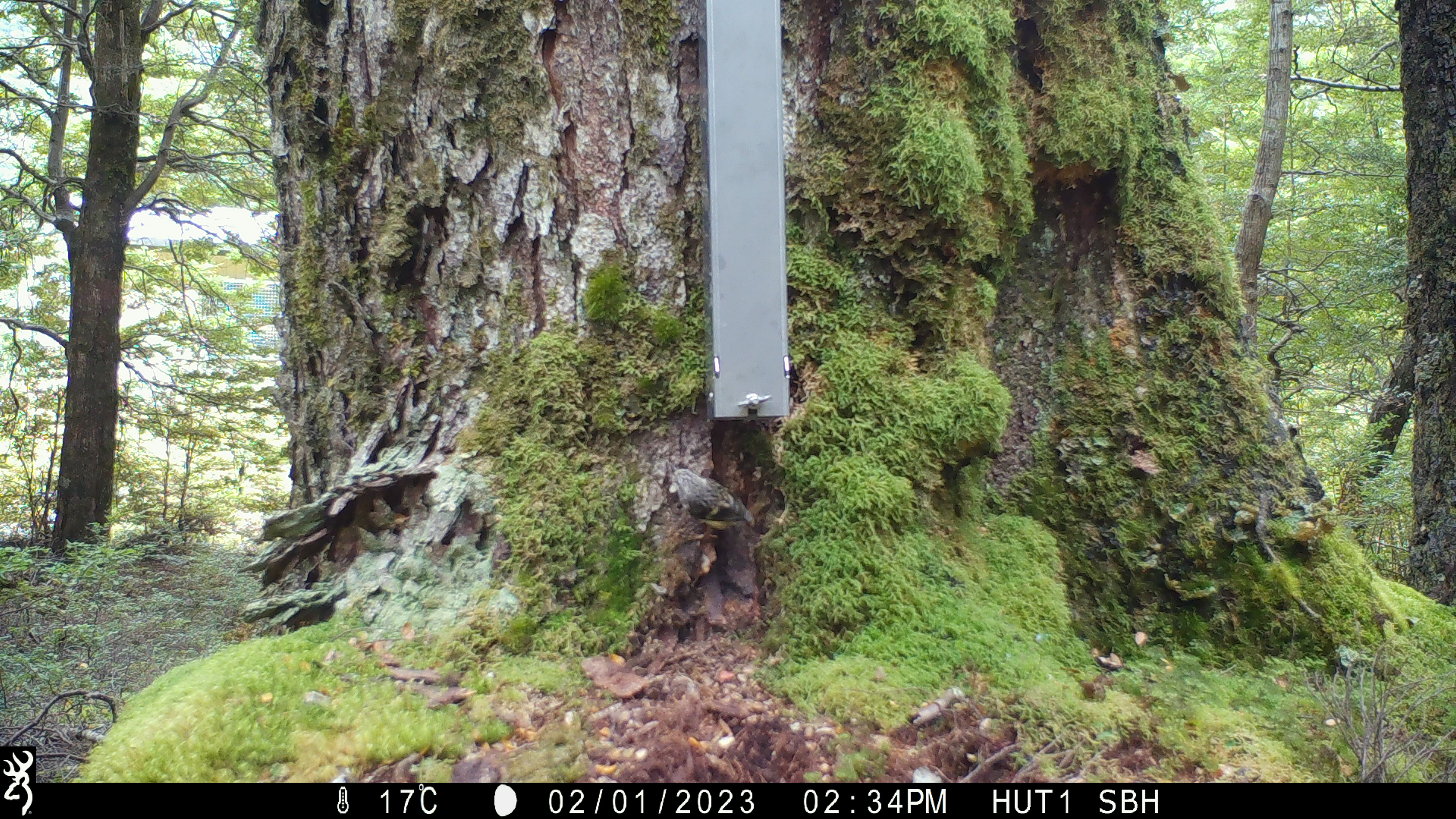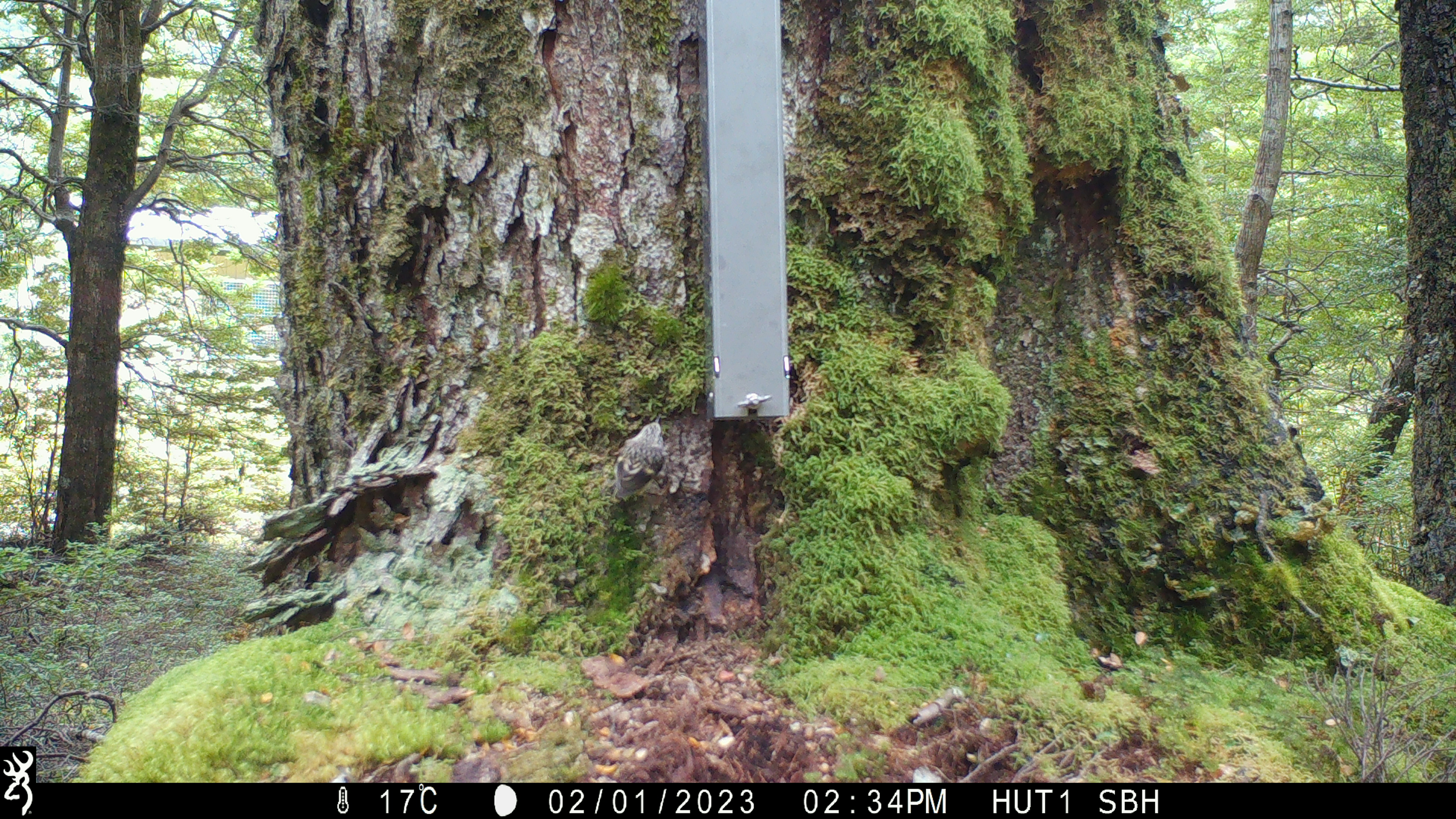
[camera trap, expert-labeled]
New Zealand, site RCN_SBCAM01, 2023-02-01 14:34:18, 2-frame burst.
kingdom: Animalia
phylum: Chordata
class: Aves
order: Passeriformes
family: Acanthisittidae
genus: Acanthisitta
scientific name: Acanthisitta chloris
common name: rifleman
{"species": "rifleman (Acanthisitta chloris)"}